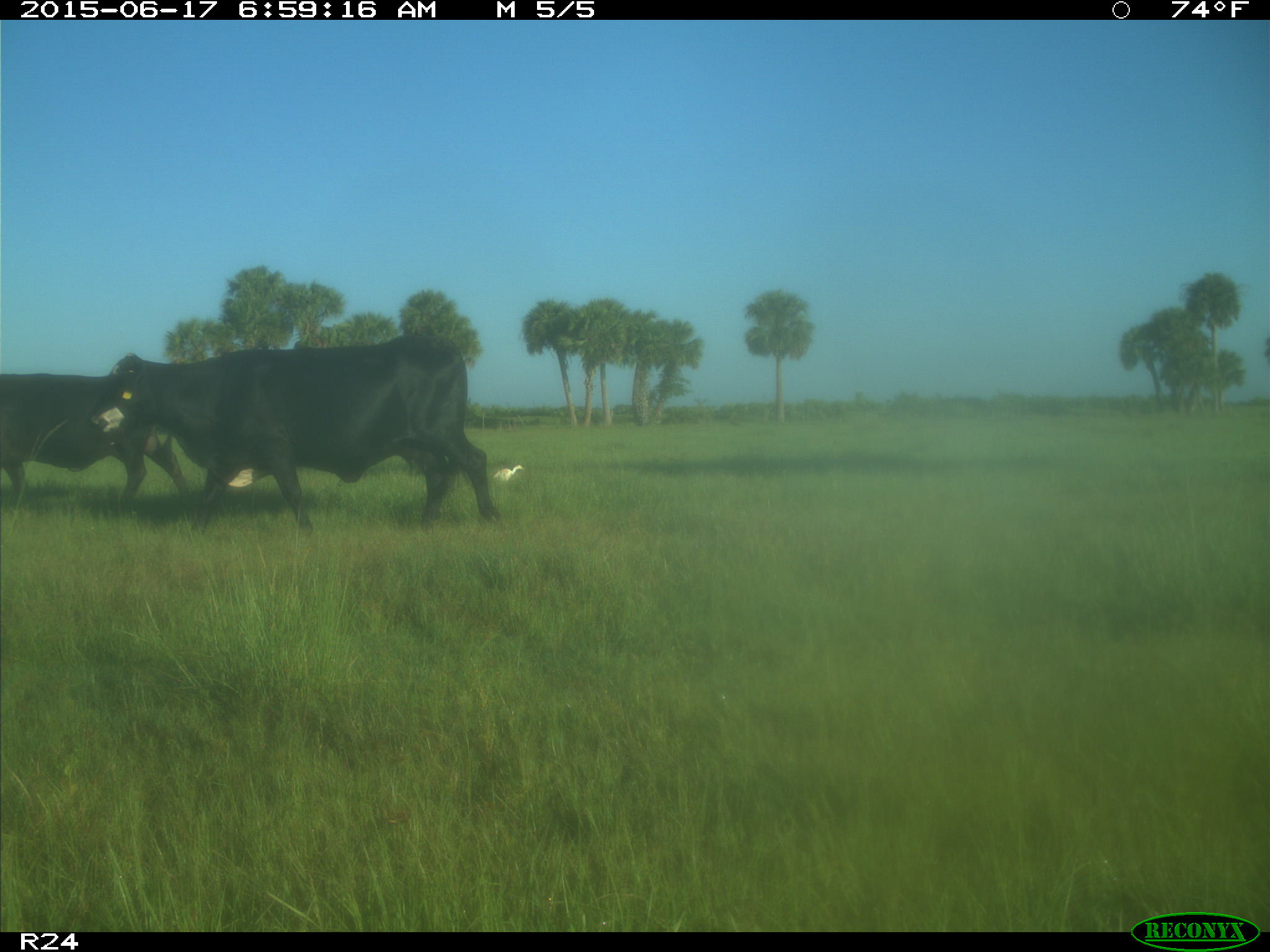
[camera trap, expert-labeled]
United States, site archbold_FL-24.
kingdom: Animalia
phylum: Chordata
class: Mammalia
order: Artiodactyla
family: Bovidae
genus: Bos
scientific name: Bos taurus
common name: domestic cow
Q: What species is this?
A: Bos taurus (domestic cow).